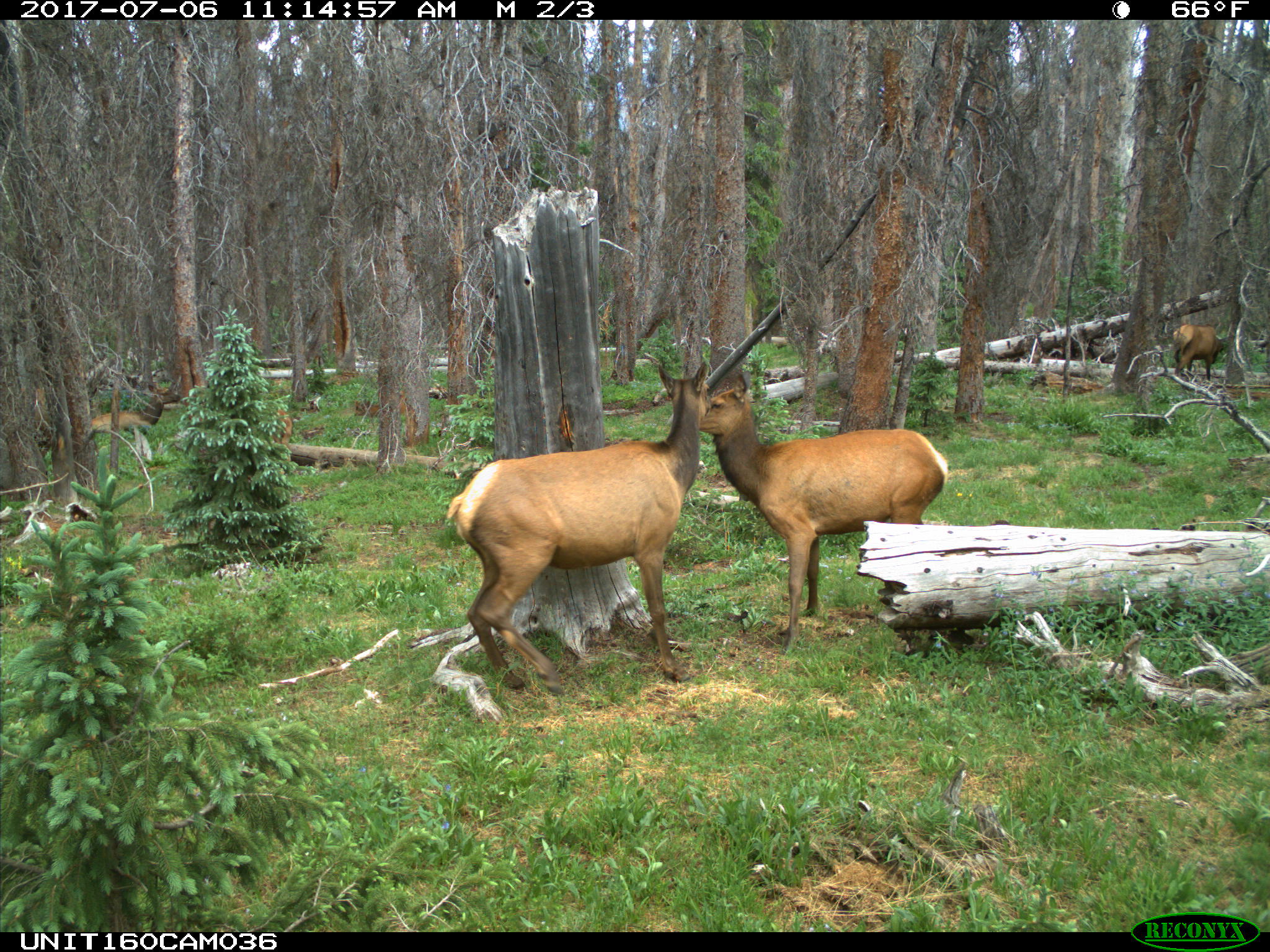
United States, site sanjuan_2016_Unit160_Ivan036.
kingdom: Animalia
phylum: Chordata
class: Mammalia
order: Artiodactyla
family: Cervidae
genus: Cervus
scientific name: Cervus elaphus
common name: red deer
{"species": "Cervus elaphus (red deer)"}